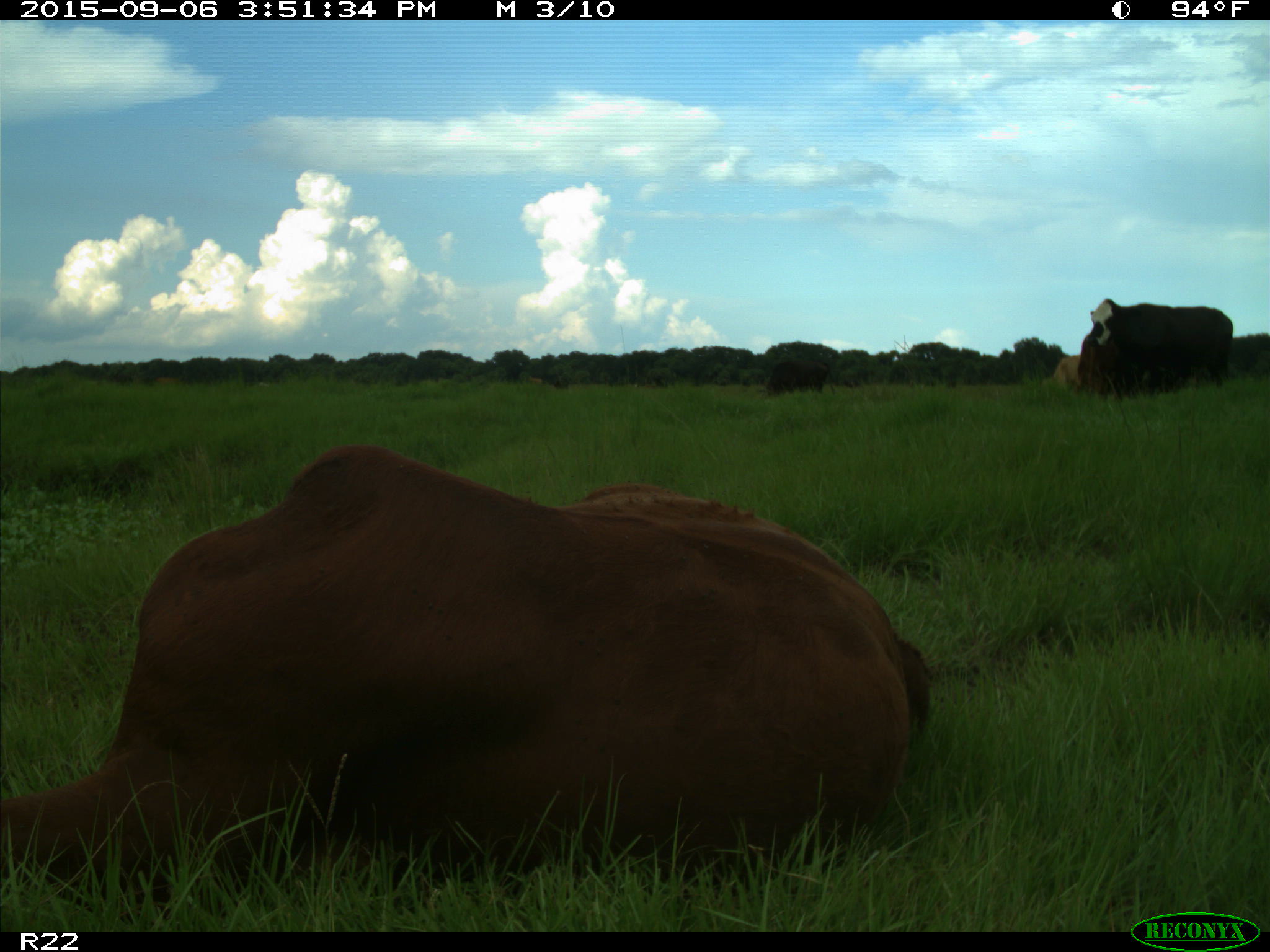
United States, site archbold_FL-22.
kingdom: Animalia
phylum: Chordata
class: Mammalia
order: Artiodactyla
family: Bovidae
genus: Bos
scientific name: Bos taurus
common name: domestic cow